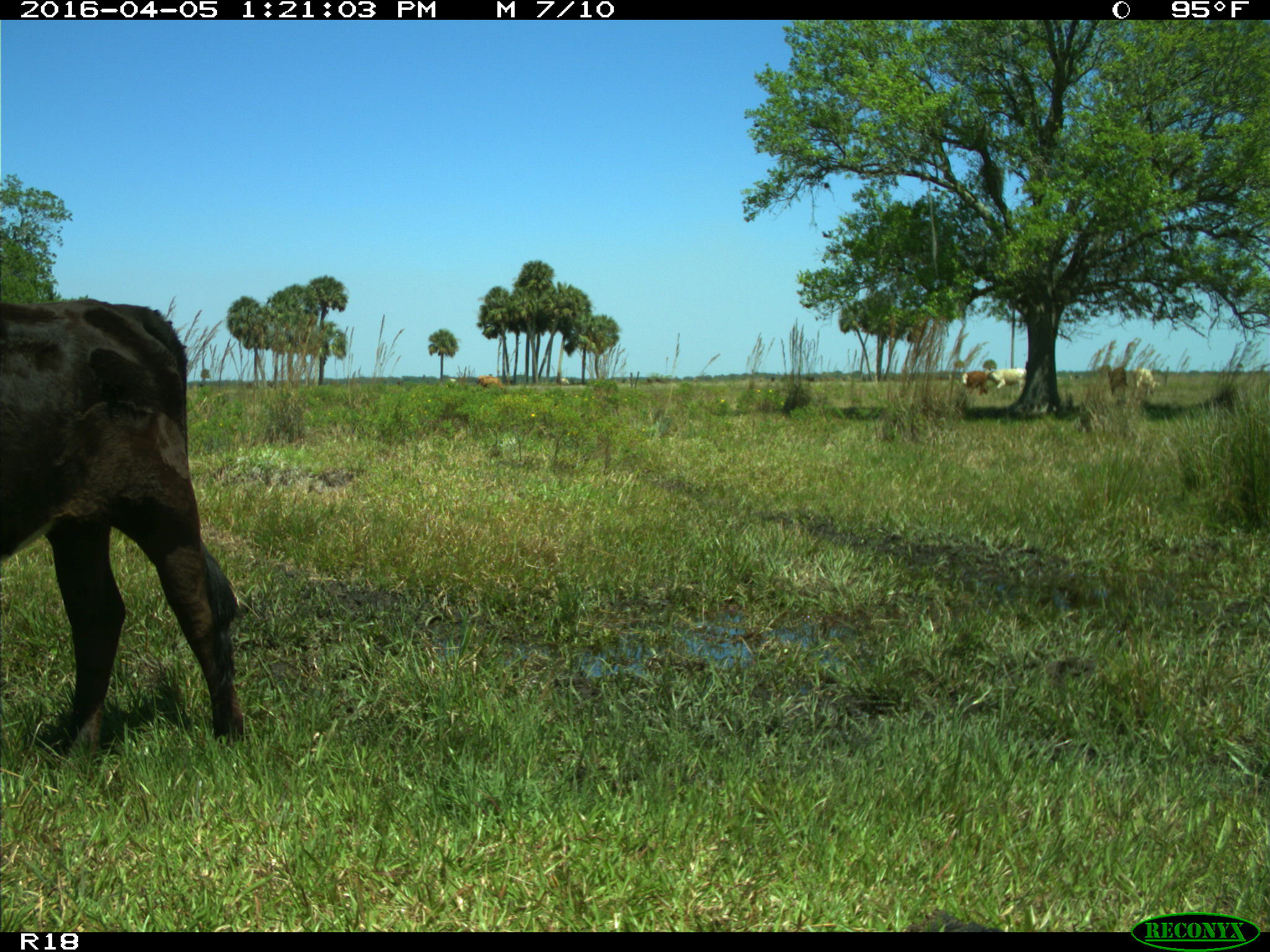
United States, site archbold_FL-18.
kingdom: Animalia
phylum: Chordata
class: Mammalia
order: Artiodactyla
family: Bovidae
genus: Bos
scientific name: Bos taurus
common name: domestic cow